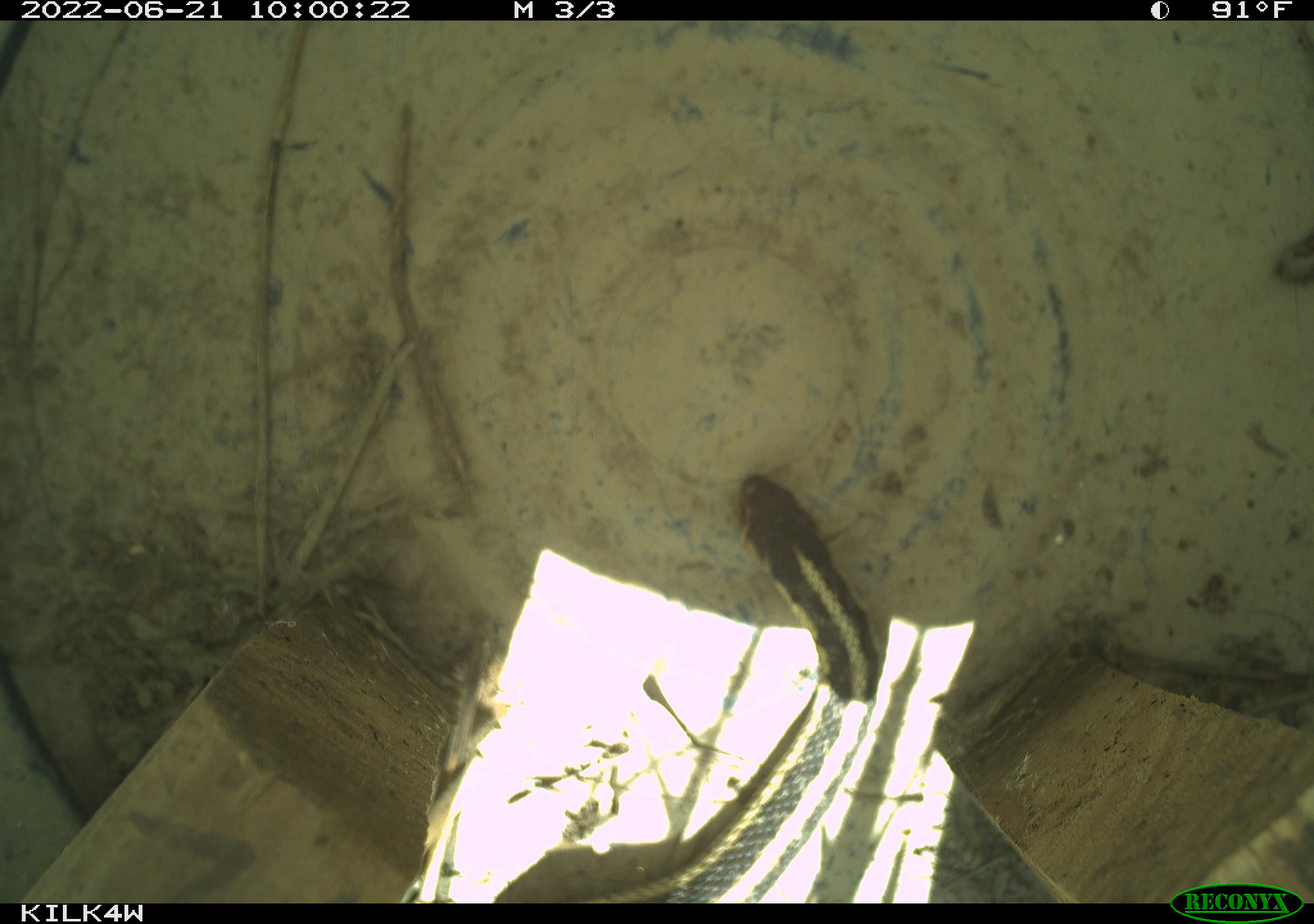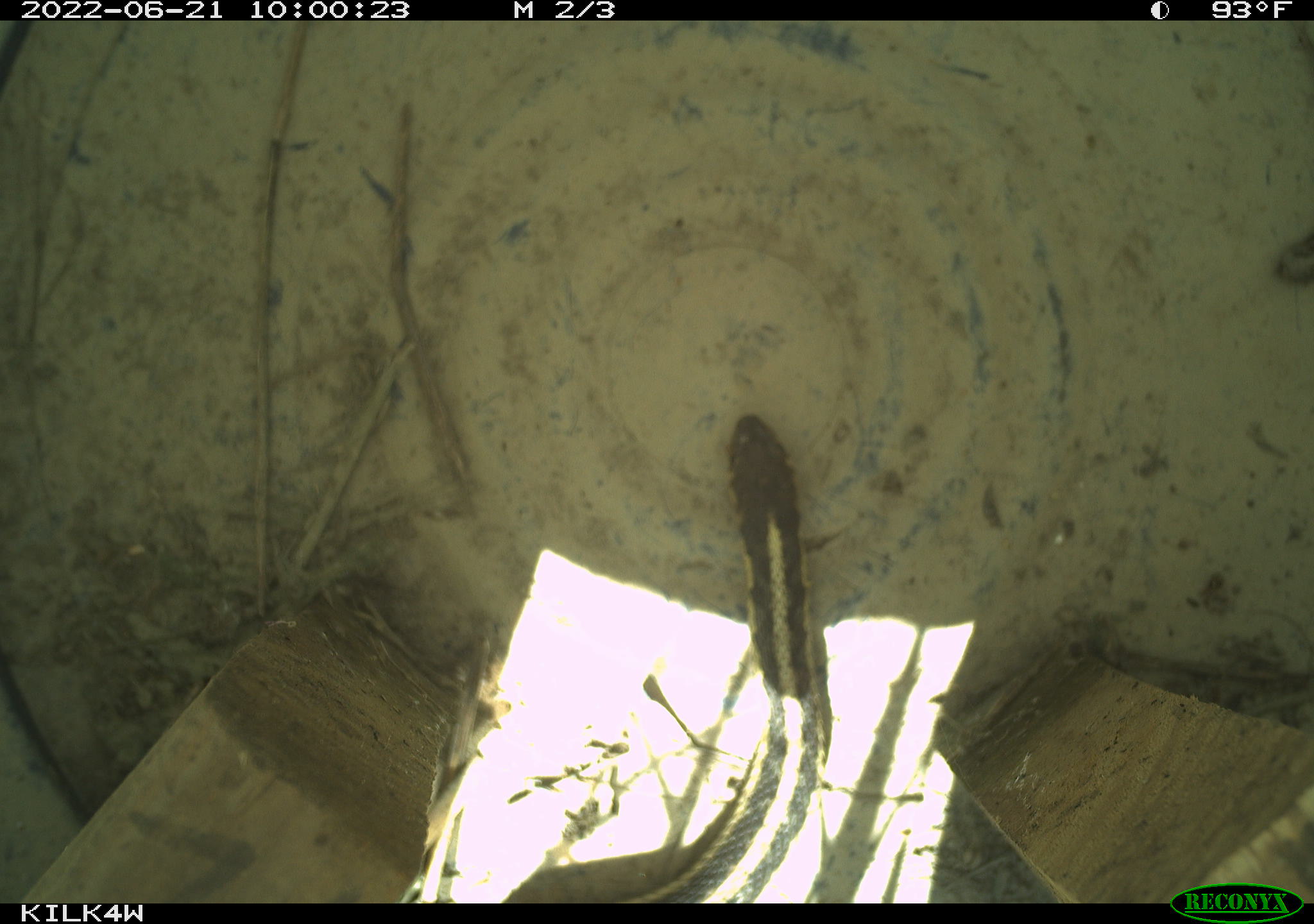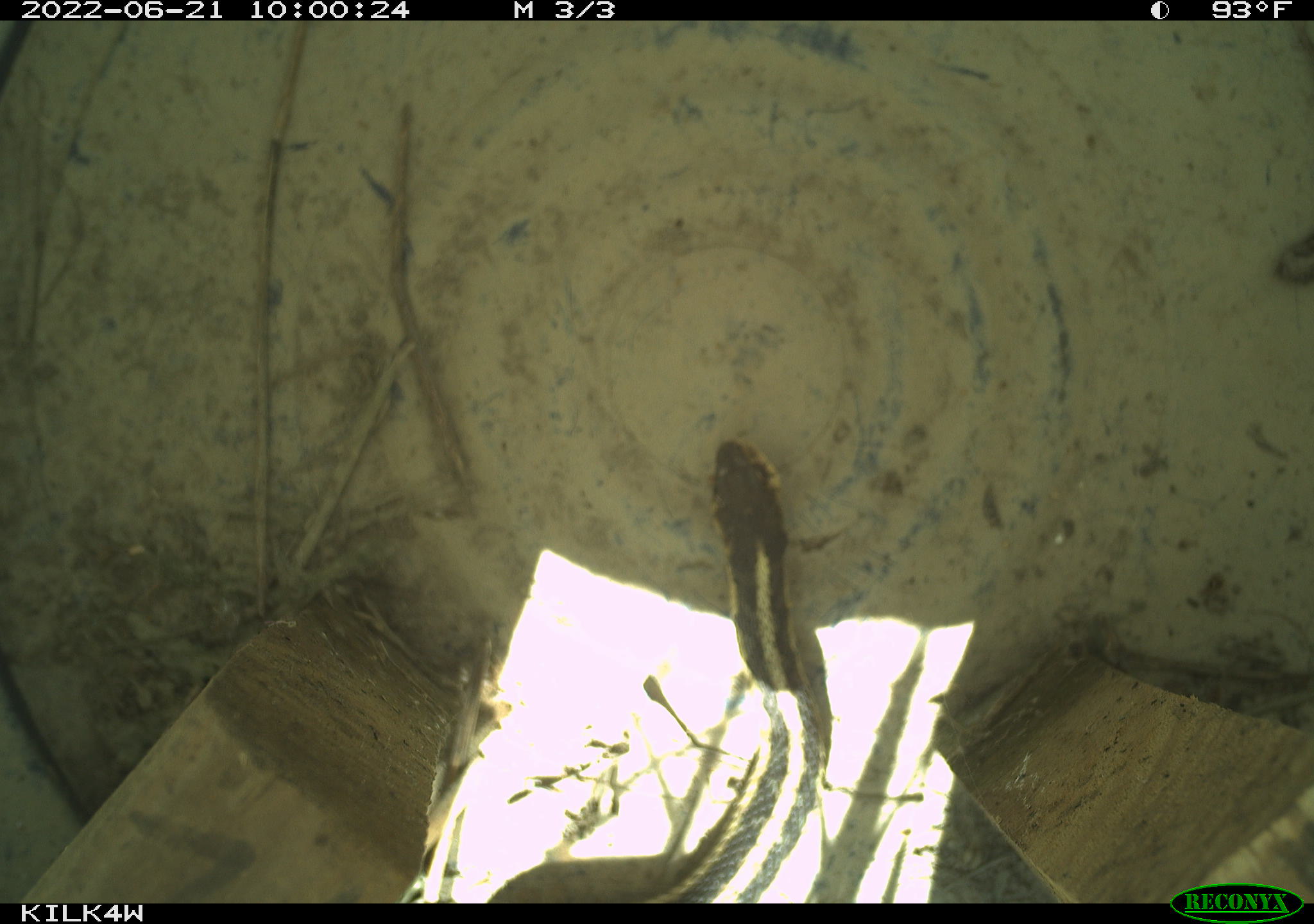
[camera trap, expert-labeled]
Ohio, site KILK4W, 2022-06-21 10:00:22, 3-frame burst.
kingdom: Animalia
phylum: Chordata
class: Reptilia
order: Squamata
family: Colubridae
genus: Thamnophis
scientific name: Thamnophis sirtalis sirtalis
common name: eastern gartersnake